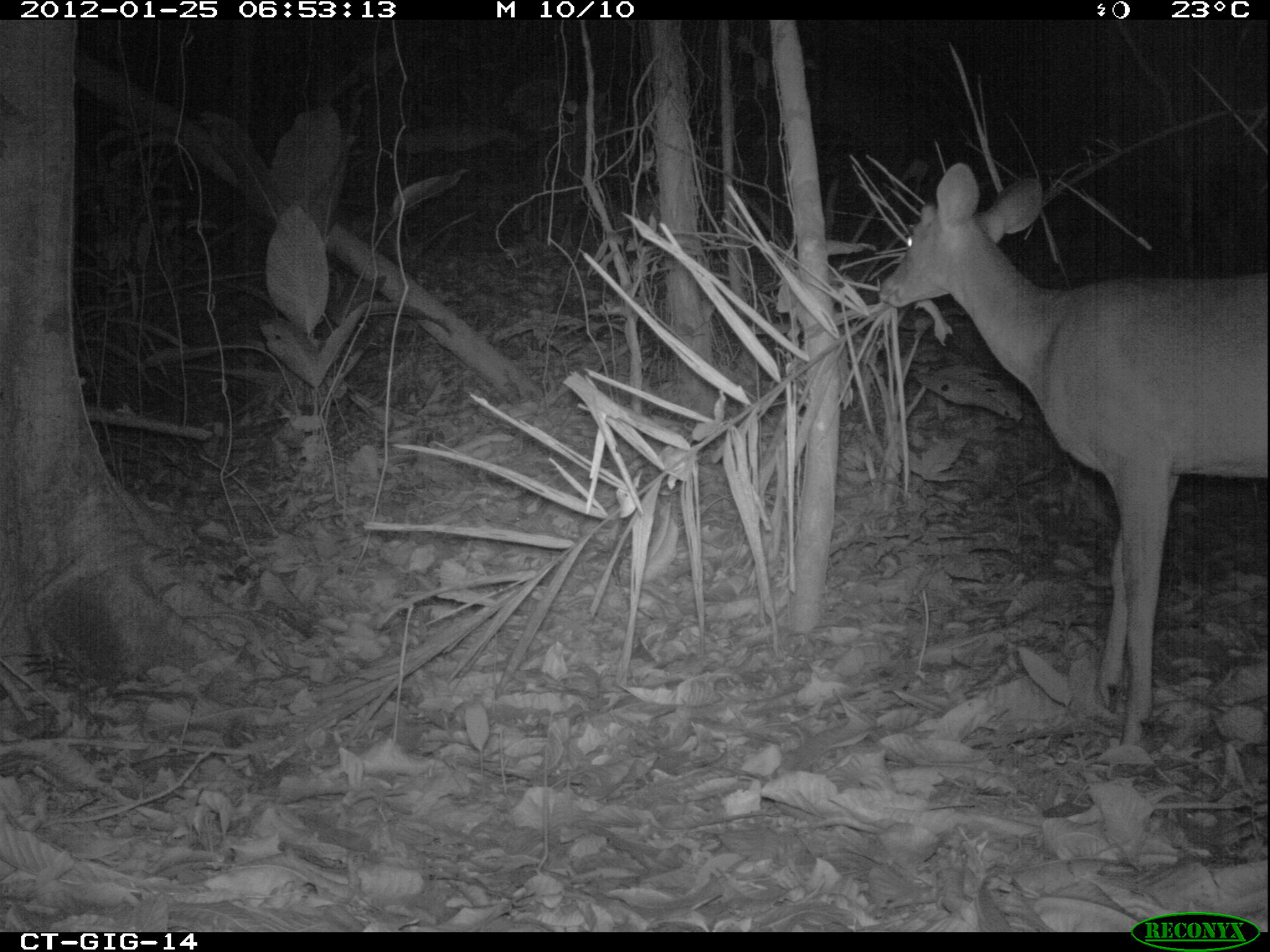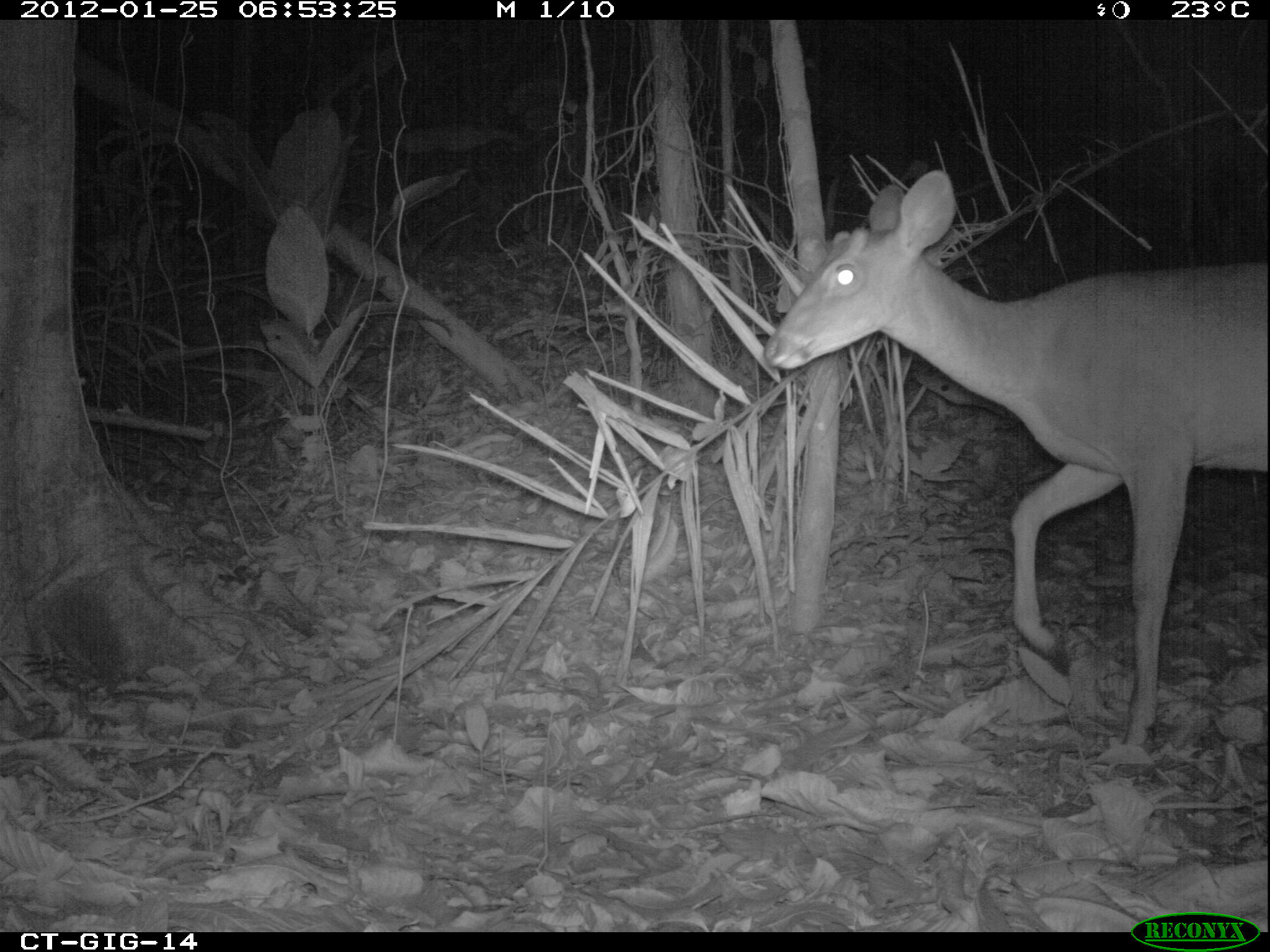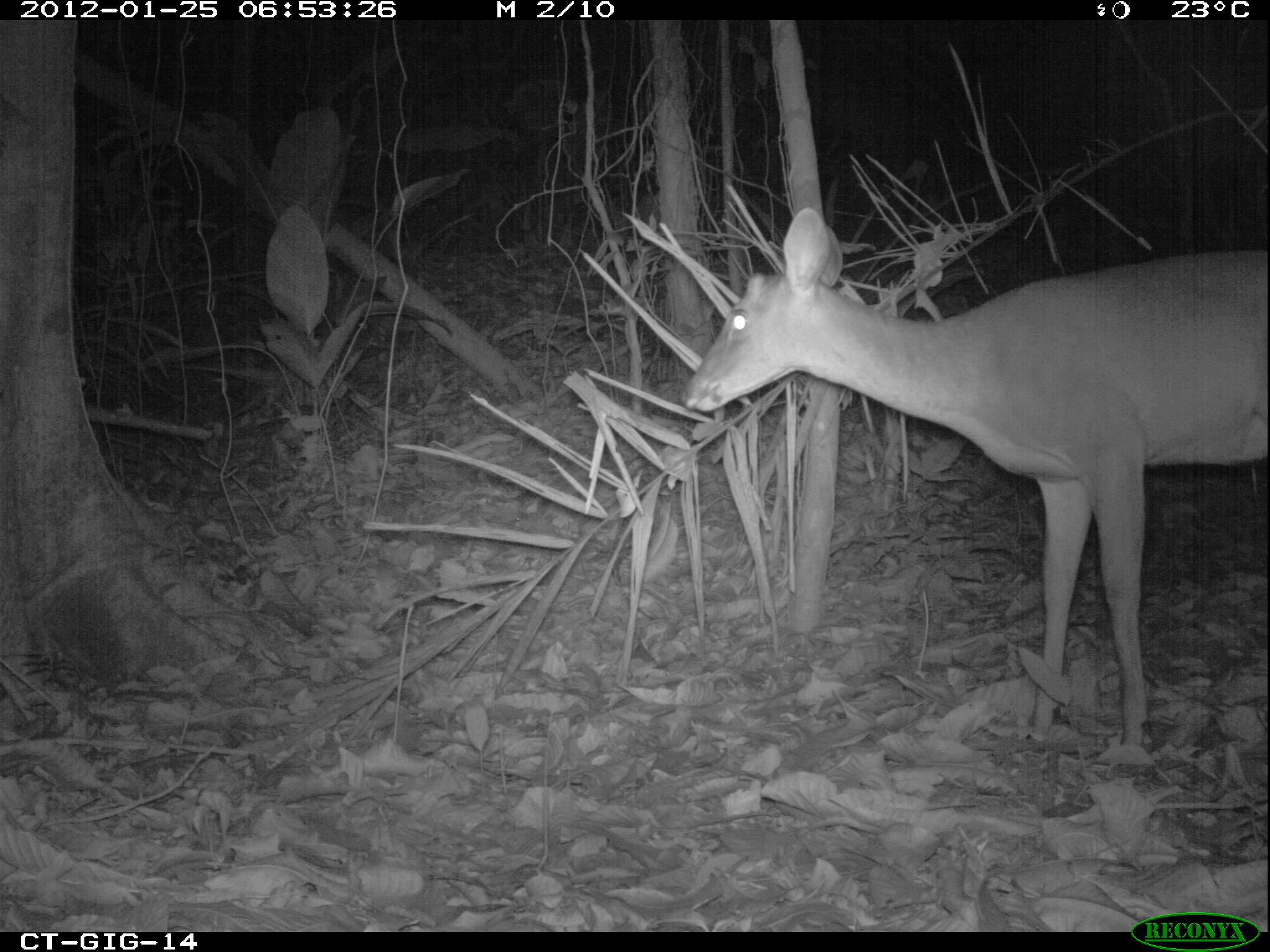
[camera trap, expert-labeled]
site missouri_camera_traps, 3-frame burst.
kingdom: Animalia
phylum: Chordata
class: Mammalia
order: Artiodactyla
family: Cervidae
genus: Odocoileus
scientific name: Odocoileus virginianus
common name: white-tailed deer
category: white tailed deer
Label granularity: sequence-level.